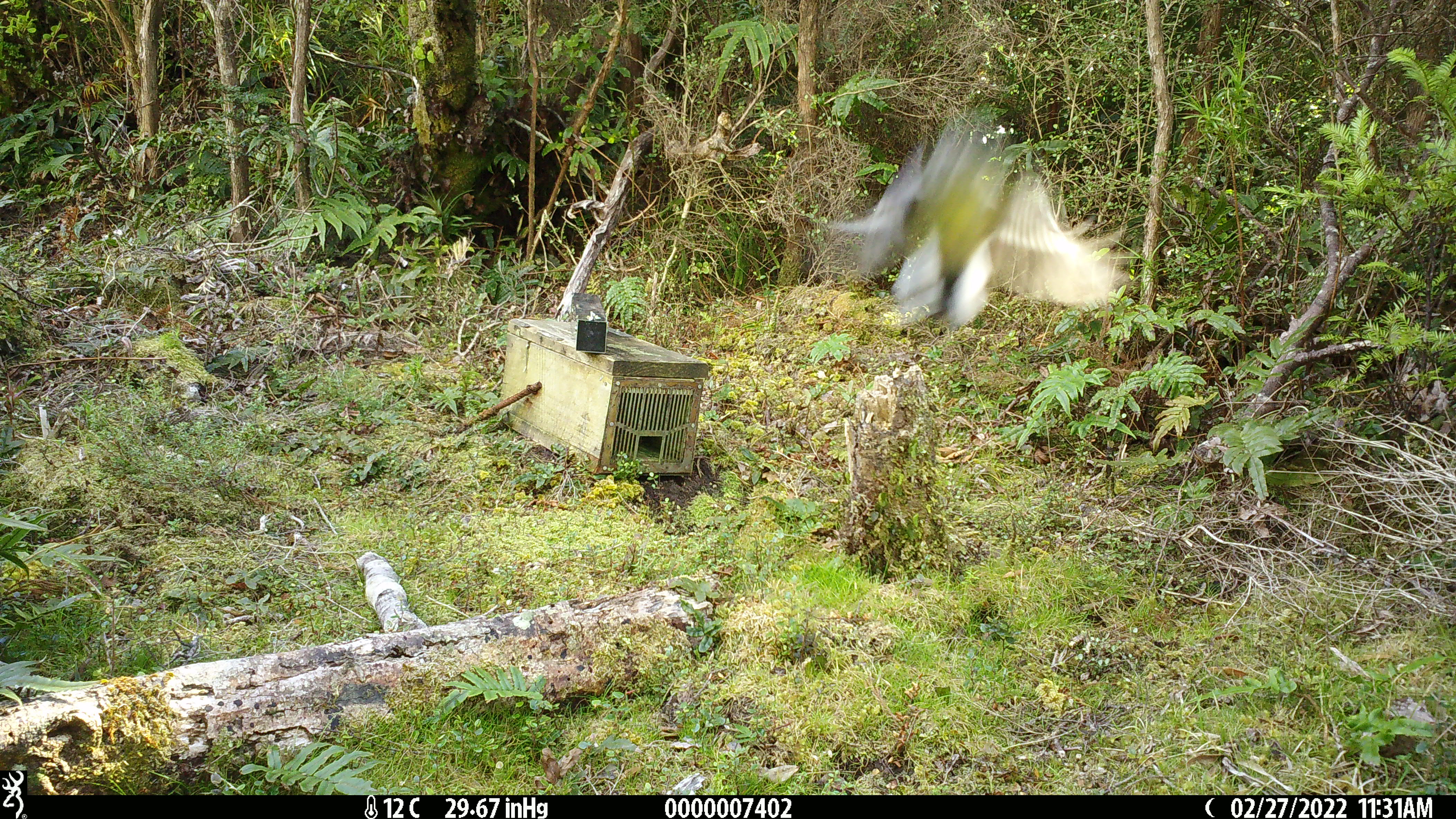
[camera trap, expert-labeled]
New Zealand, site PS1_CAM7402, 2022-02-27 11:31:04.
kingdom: Animalia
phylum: Chordata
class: Aves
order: Passeriformes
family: Petroicidae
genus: Petroica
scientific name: Petroica macrocephala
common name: tomtit